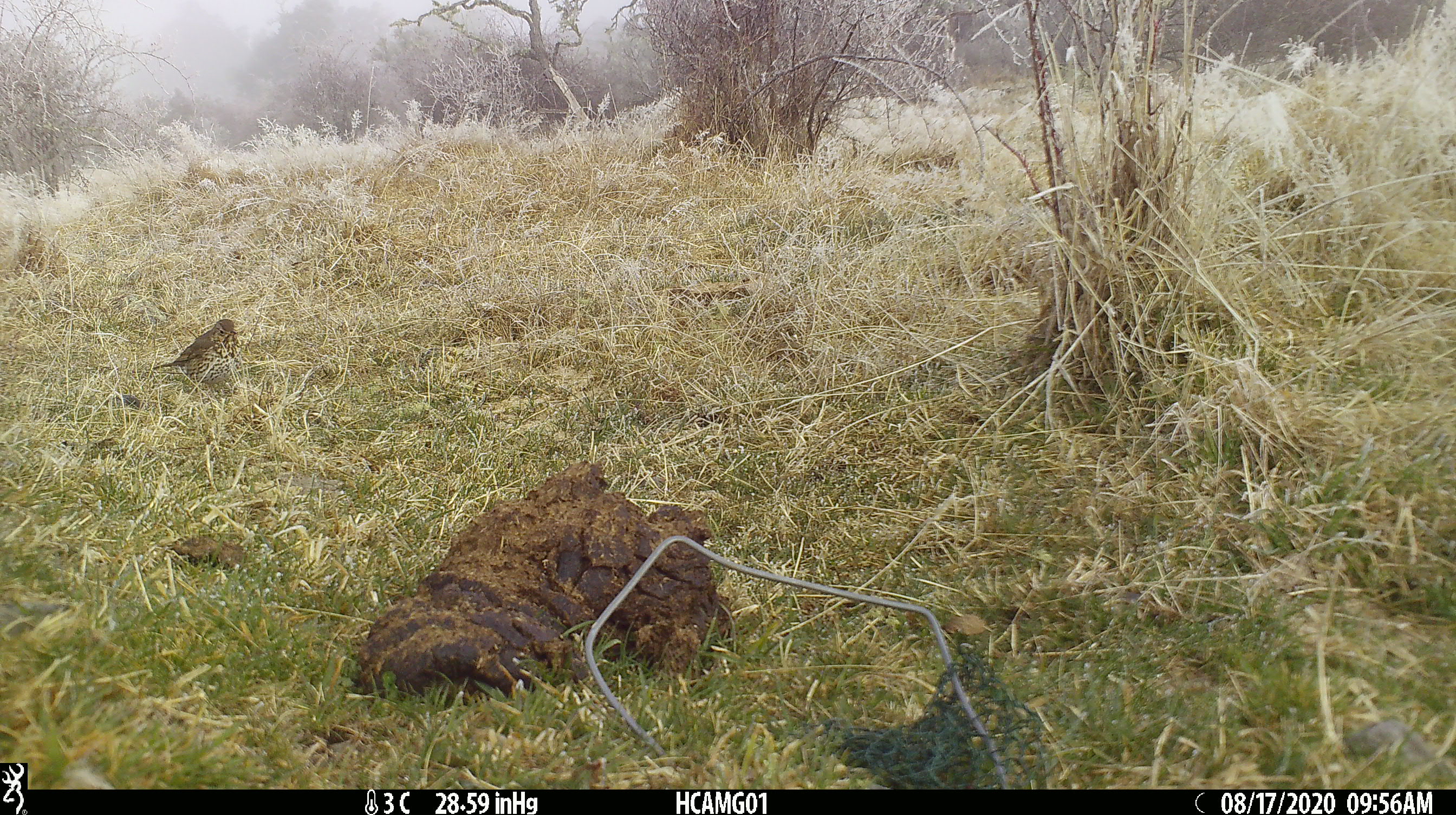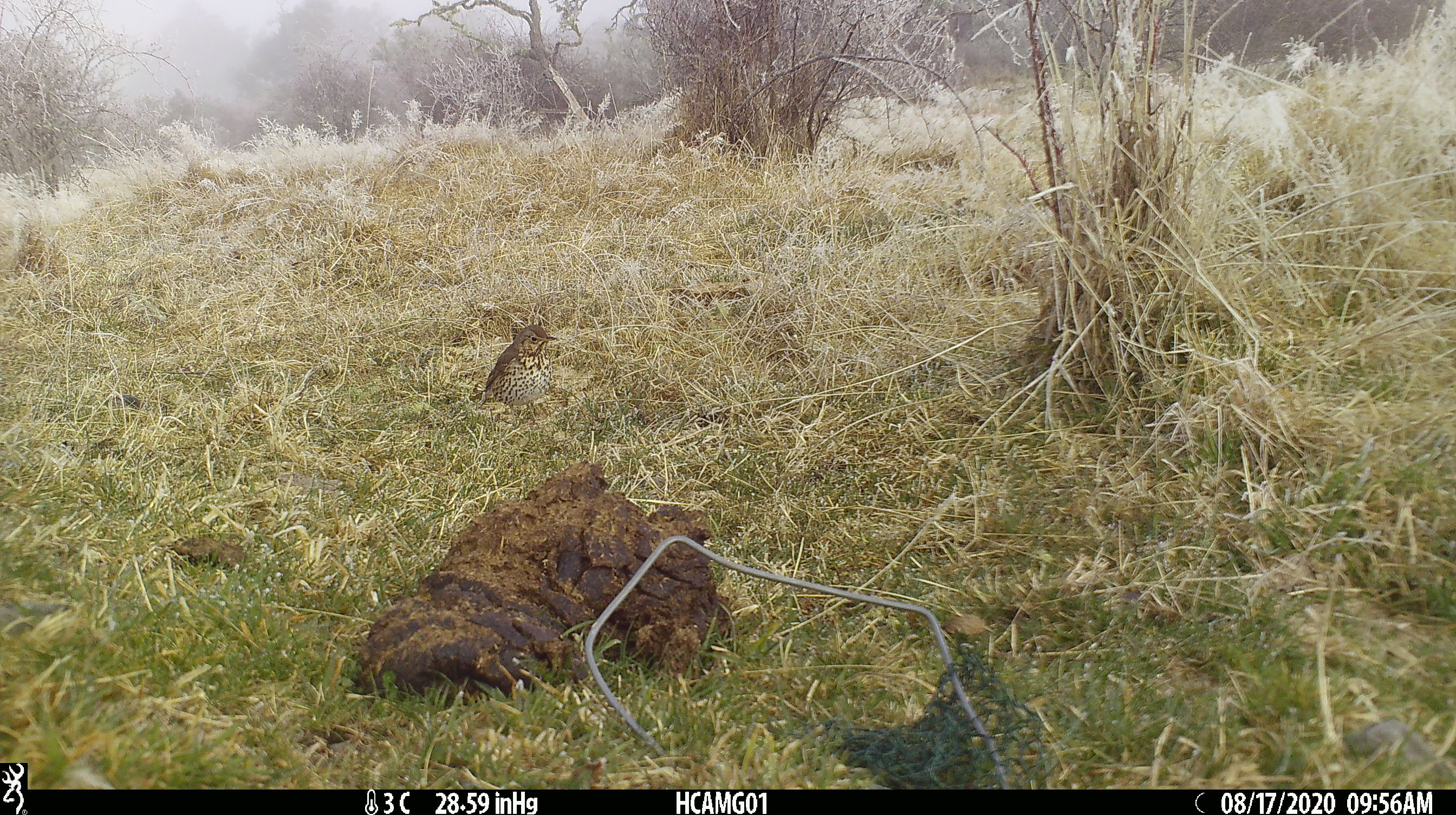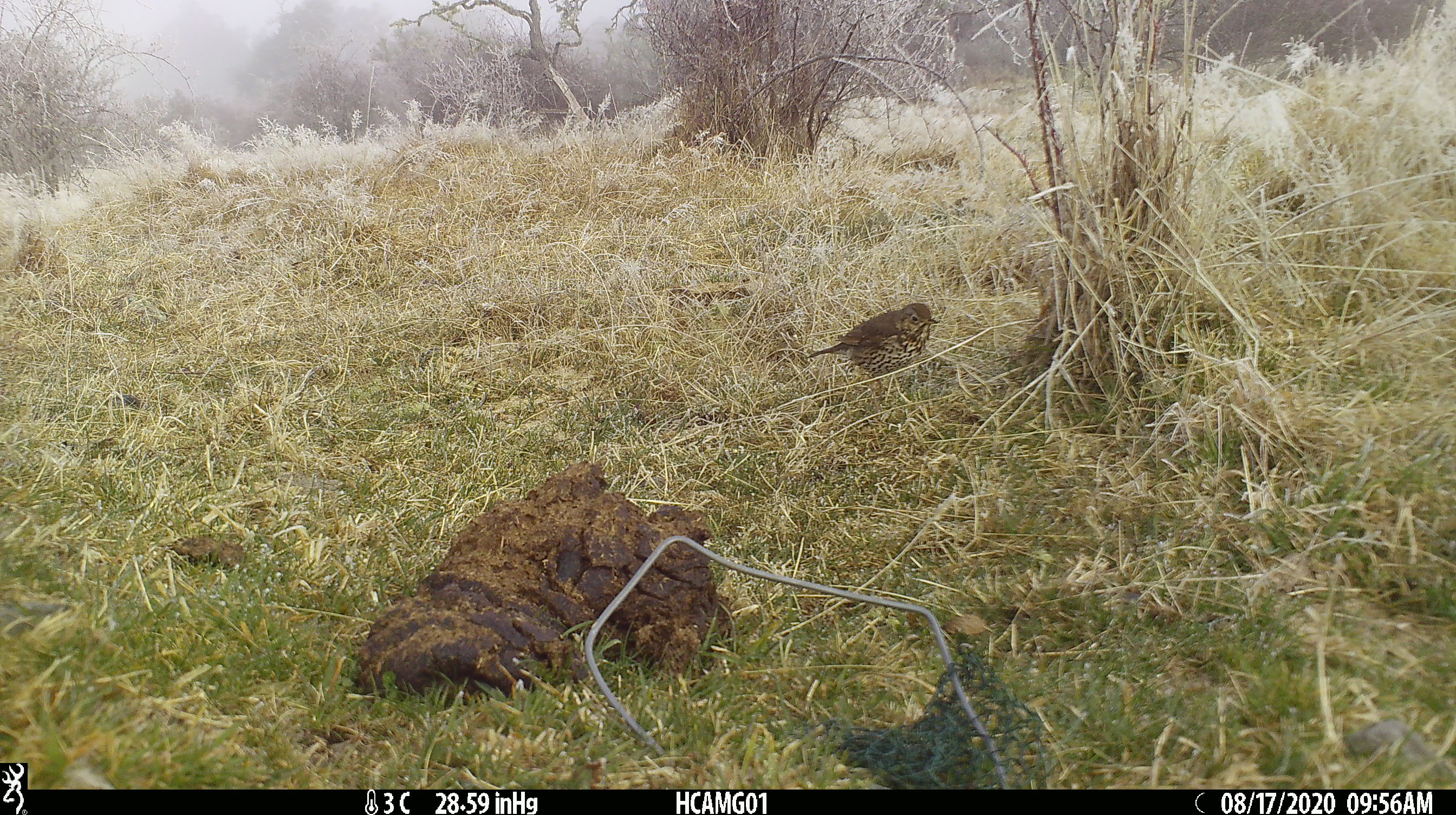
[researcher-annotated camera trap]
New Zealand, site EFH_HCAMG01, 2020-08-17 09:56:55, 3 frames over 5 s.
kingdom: Animalia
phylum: Chordata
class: Aves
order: Passeriformes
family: Turdidae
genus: Turdus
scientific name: Turdus philomelos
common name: song thrush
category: thrush